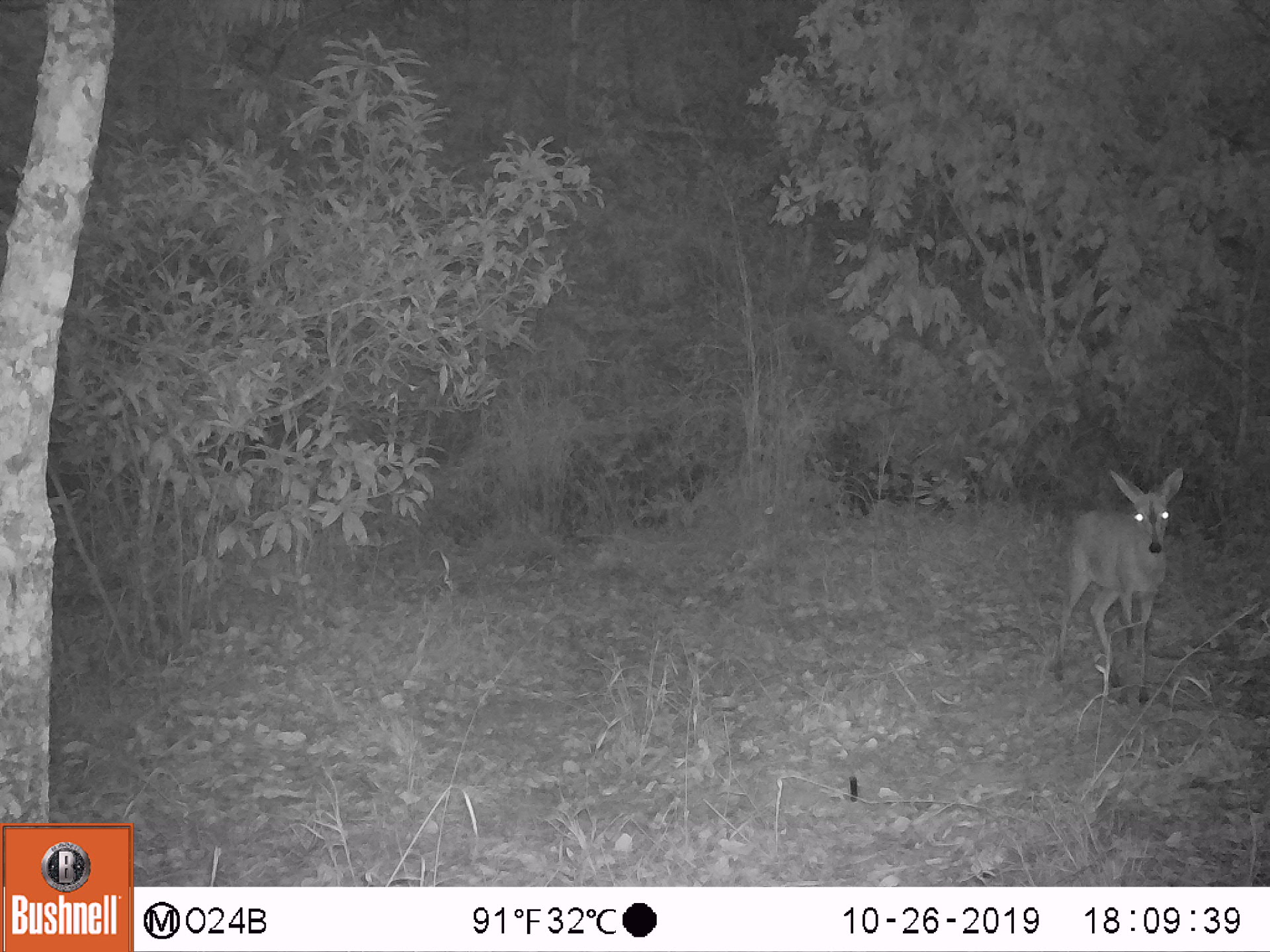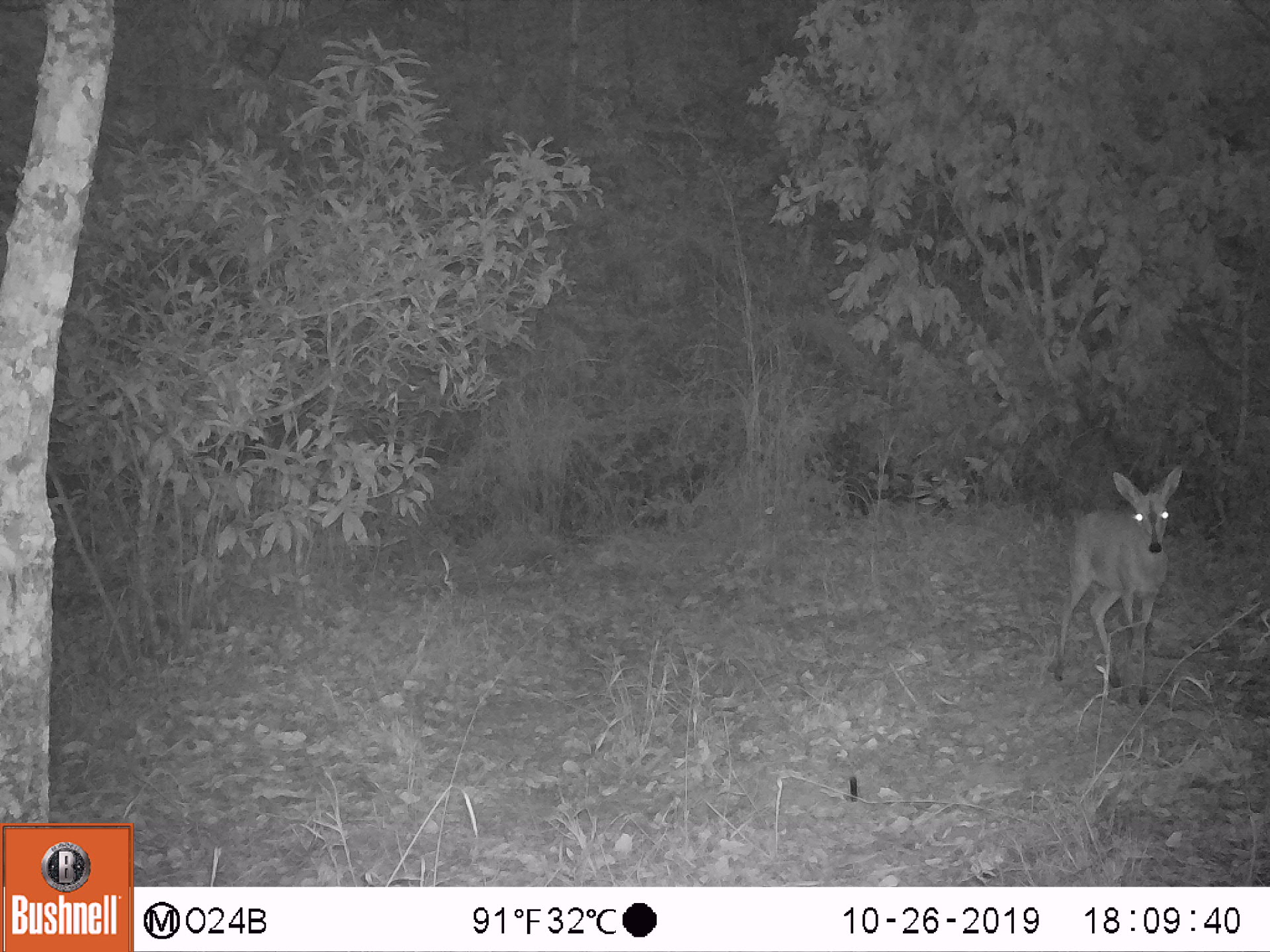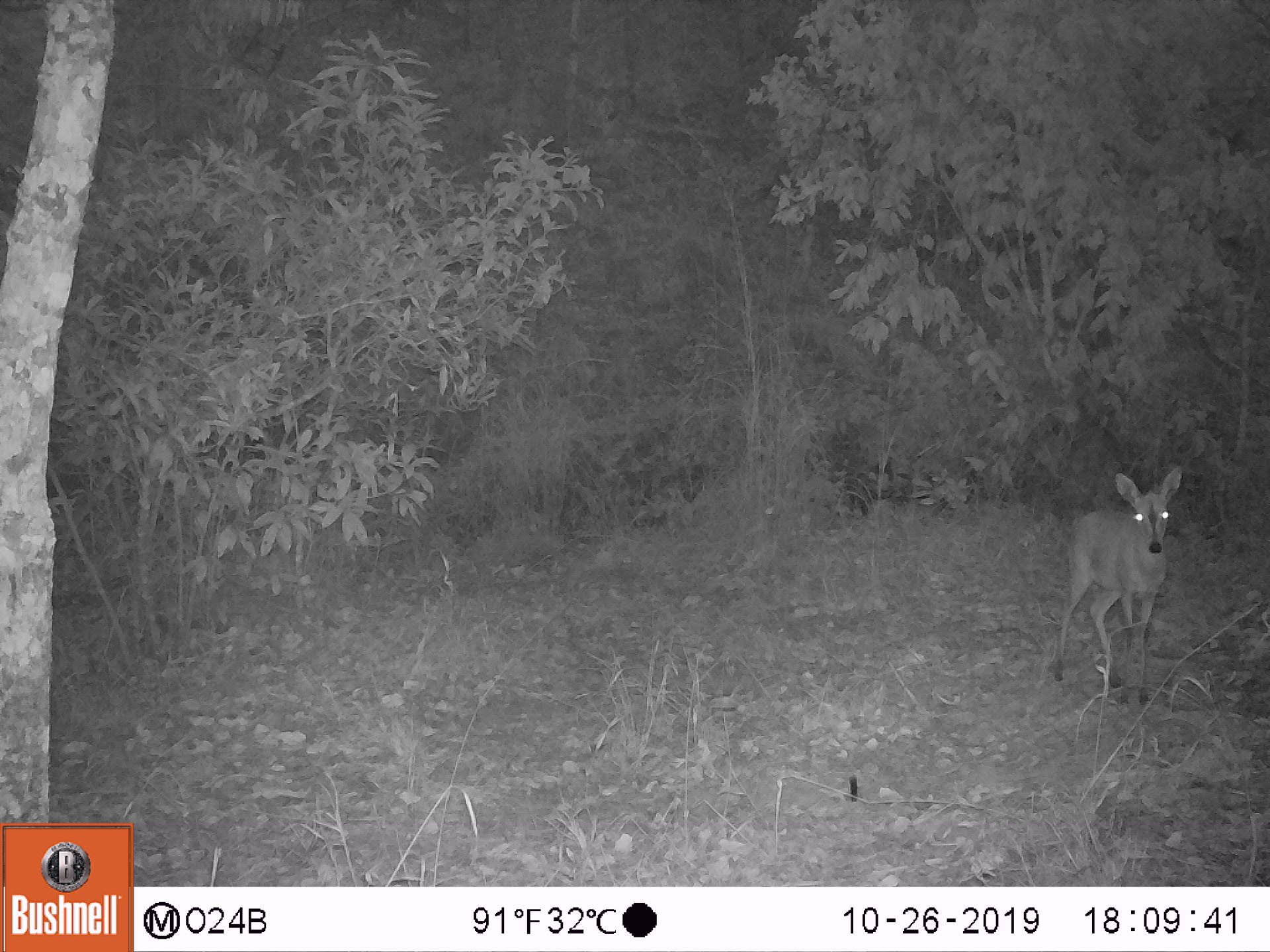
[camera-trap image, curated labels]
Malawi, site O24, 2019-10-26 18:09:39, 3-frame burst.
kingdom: Animalia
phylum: Chordata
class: Mammalia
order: Artiodactyla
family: Bovidae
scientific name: Antilopinae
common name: small antelope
Small antelope (Antilopinae), count 1.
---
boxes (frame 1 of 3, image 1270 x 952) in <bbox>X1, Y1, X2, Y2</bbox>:
small antelope: <bbox>1048, 458, 1195, 709</bbox>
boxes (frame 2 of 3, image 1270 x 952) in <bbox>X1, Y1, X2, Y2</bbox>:
small antelope: <bbox>1043, 460, 1193, 715</bbox>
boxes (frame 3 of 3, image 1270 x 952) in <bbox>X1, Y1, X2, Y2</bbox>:
small antelope: <bbox>1045, 463, 1187, 715</bbox>